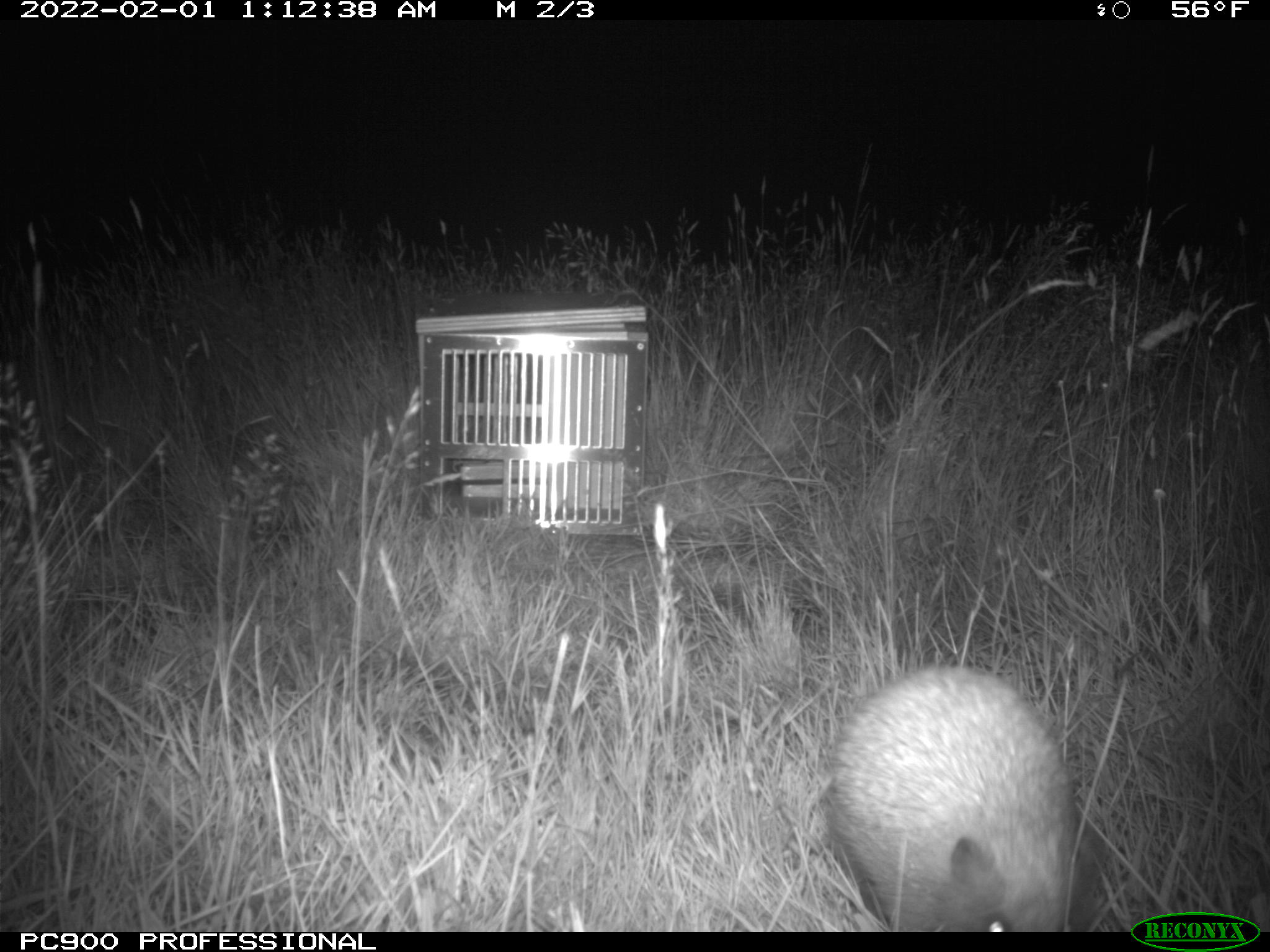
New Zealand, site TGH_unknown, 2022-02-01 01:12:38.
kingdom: Animalia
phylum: Chordata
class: Mammalia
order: Eulipotyphla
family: Erinaceidae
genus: Erinaceus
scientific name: Erinaceus europaeus europaeus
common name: european hedgehog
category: hedgehog